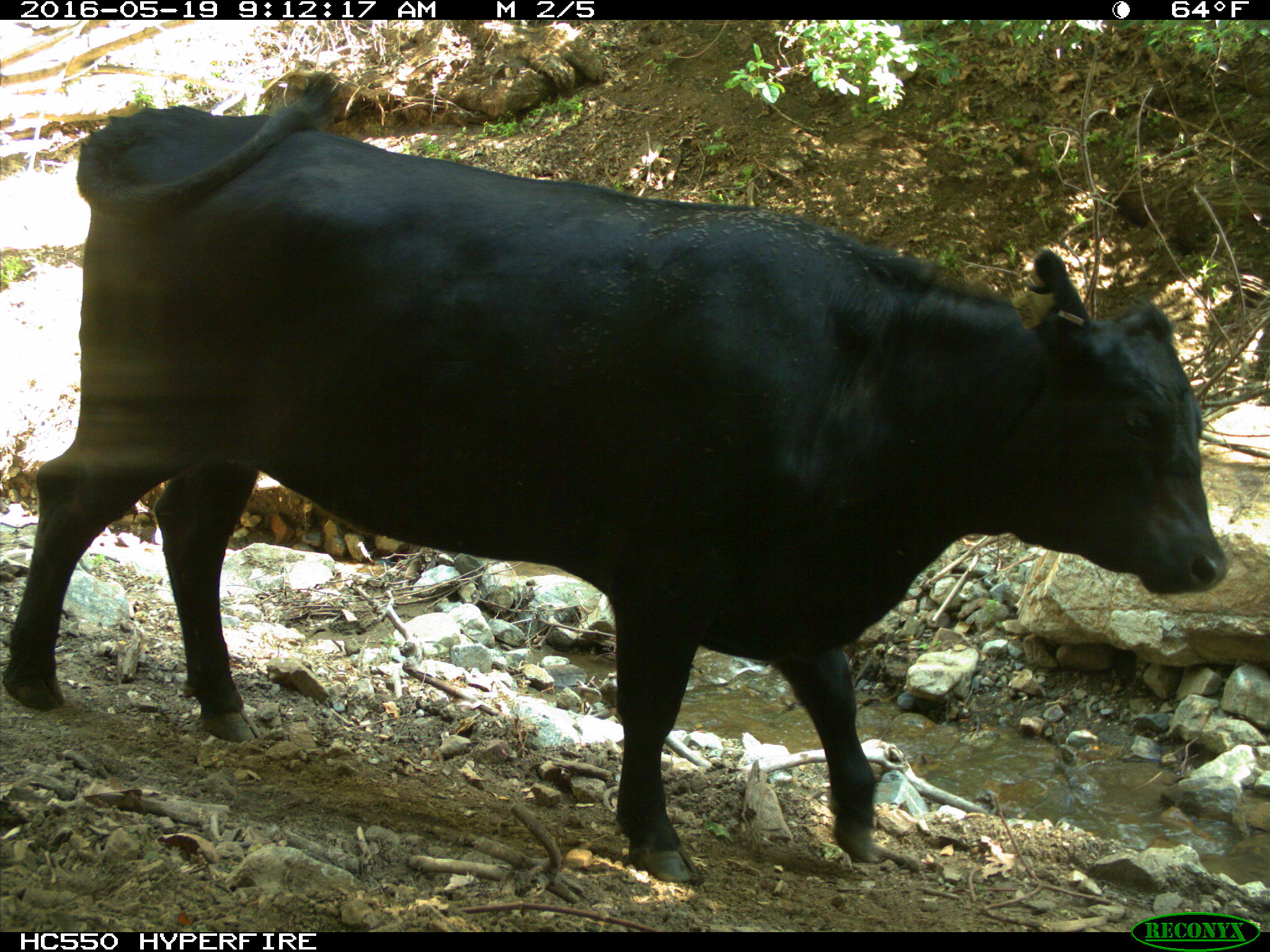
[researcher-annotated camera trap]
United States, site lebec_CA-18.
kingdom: Animalia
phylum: Chordata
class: Mammalia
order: Artiodactyla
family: Bovidae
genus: Bos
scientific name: Bos taurus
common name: domestic cow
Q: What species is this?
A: Bos taurus (domestic cow).